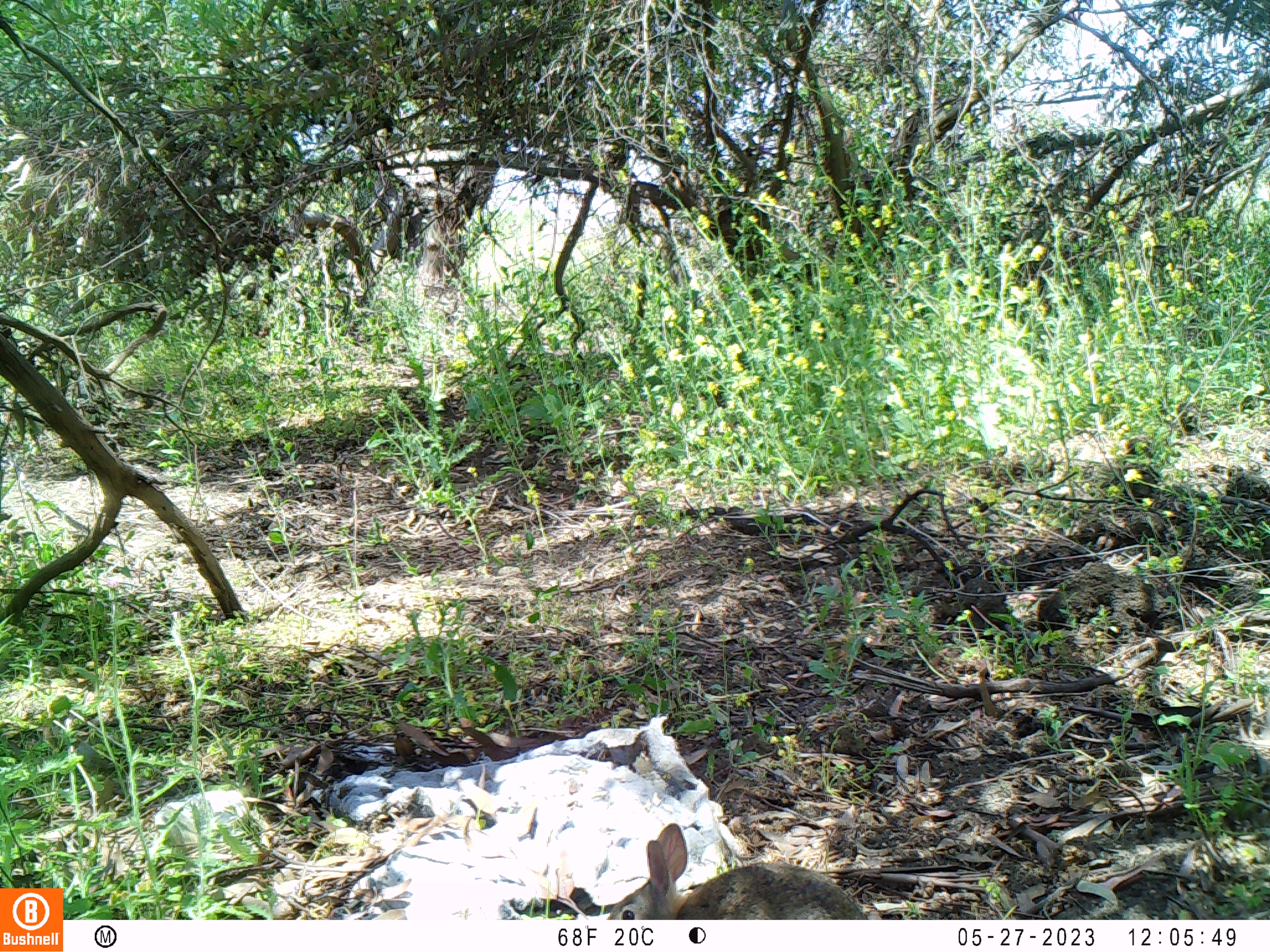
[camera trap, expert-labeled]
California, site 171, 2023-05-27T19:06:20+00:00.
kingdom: Animalia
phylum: Chordata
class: Mammalia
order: Lagomorpha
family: Leporidae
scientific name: Leporidae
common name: rabbit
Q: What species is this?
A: Rabbit (Leporidae).